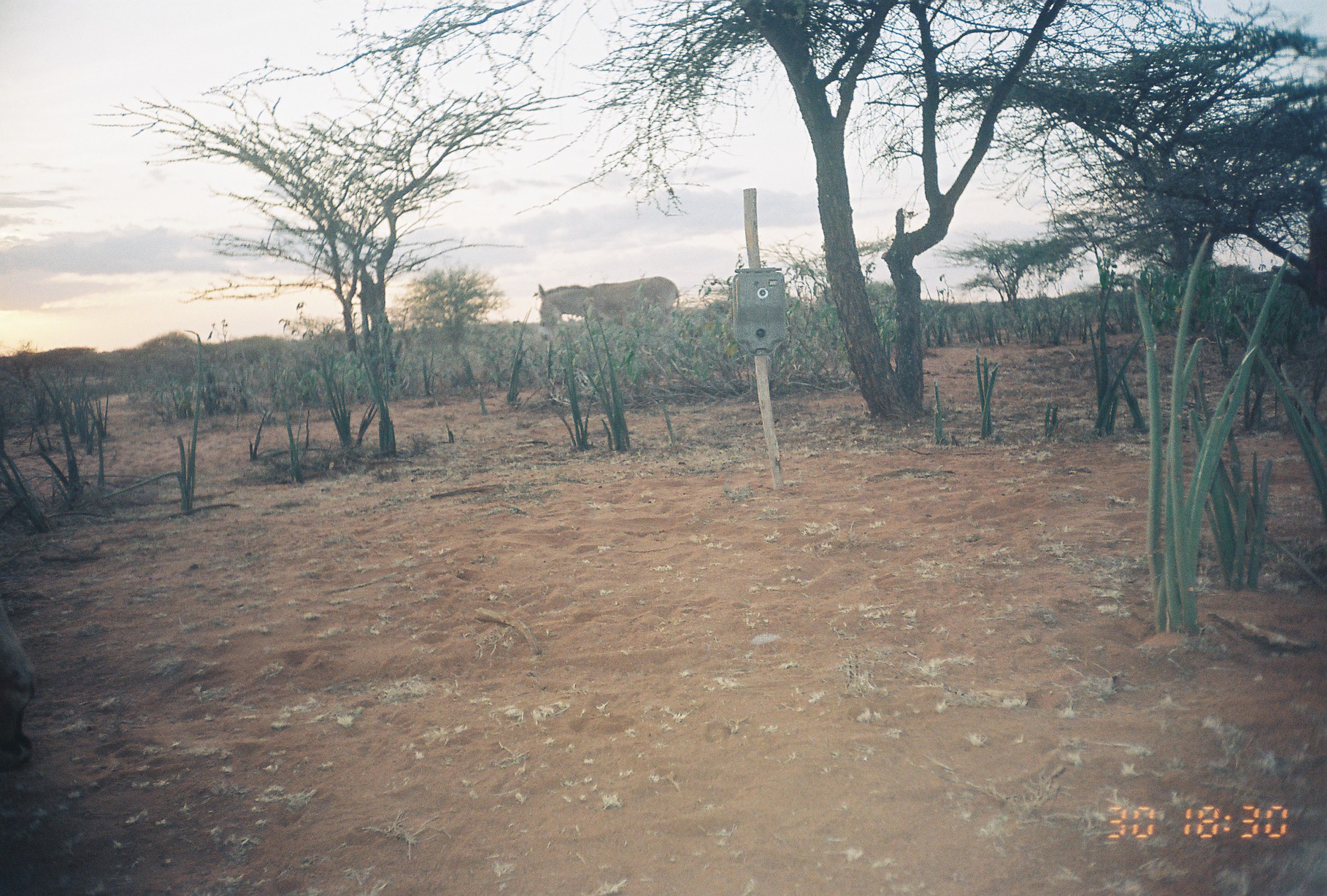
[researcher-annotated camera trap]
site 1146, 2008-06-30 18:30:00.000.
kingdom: Animalia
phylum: Chordata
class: Mammalia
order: Perissodactyla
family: Equidae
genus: Equus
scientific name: Equus africanus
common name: african wild ass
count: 1